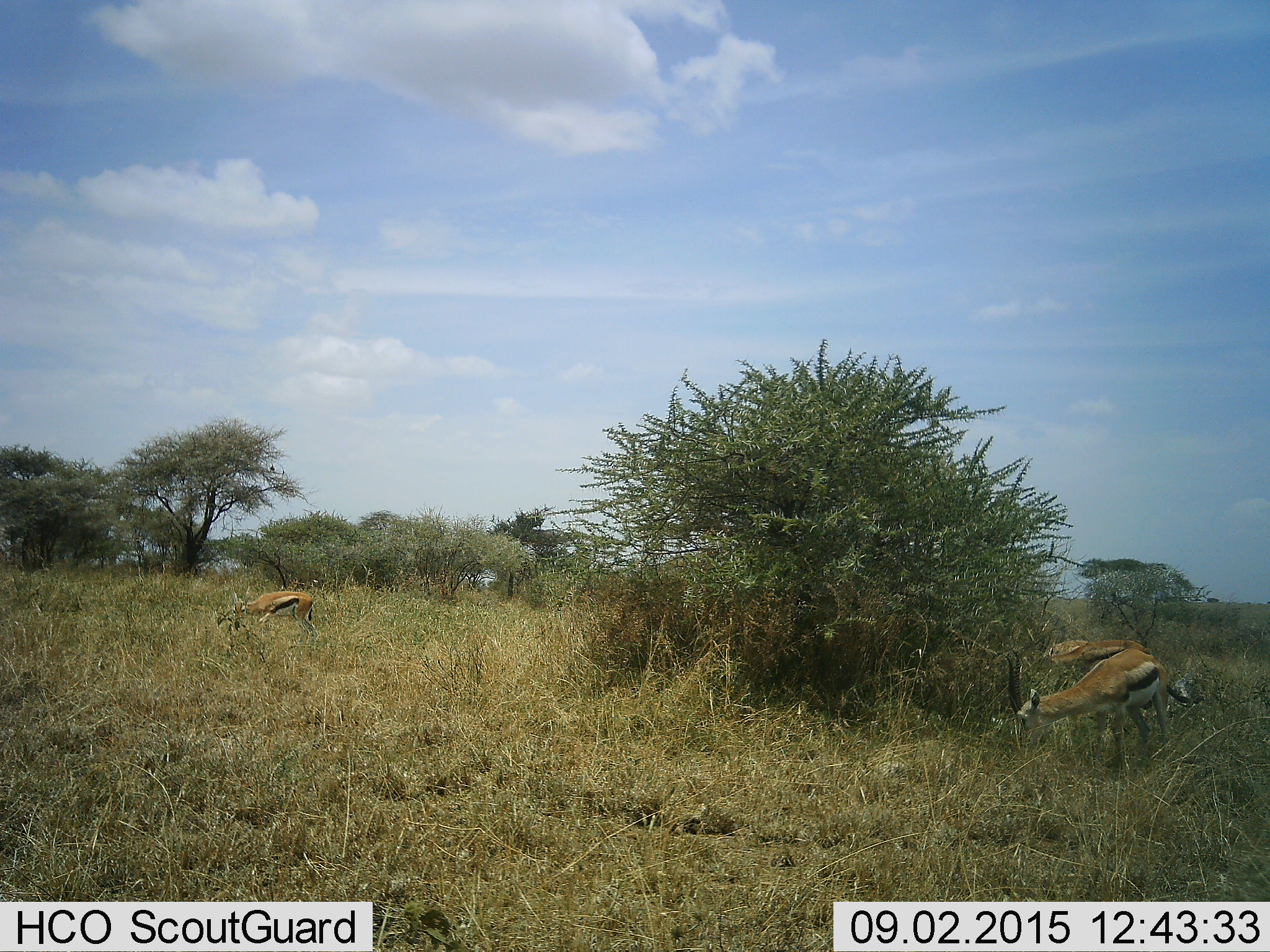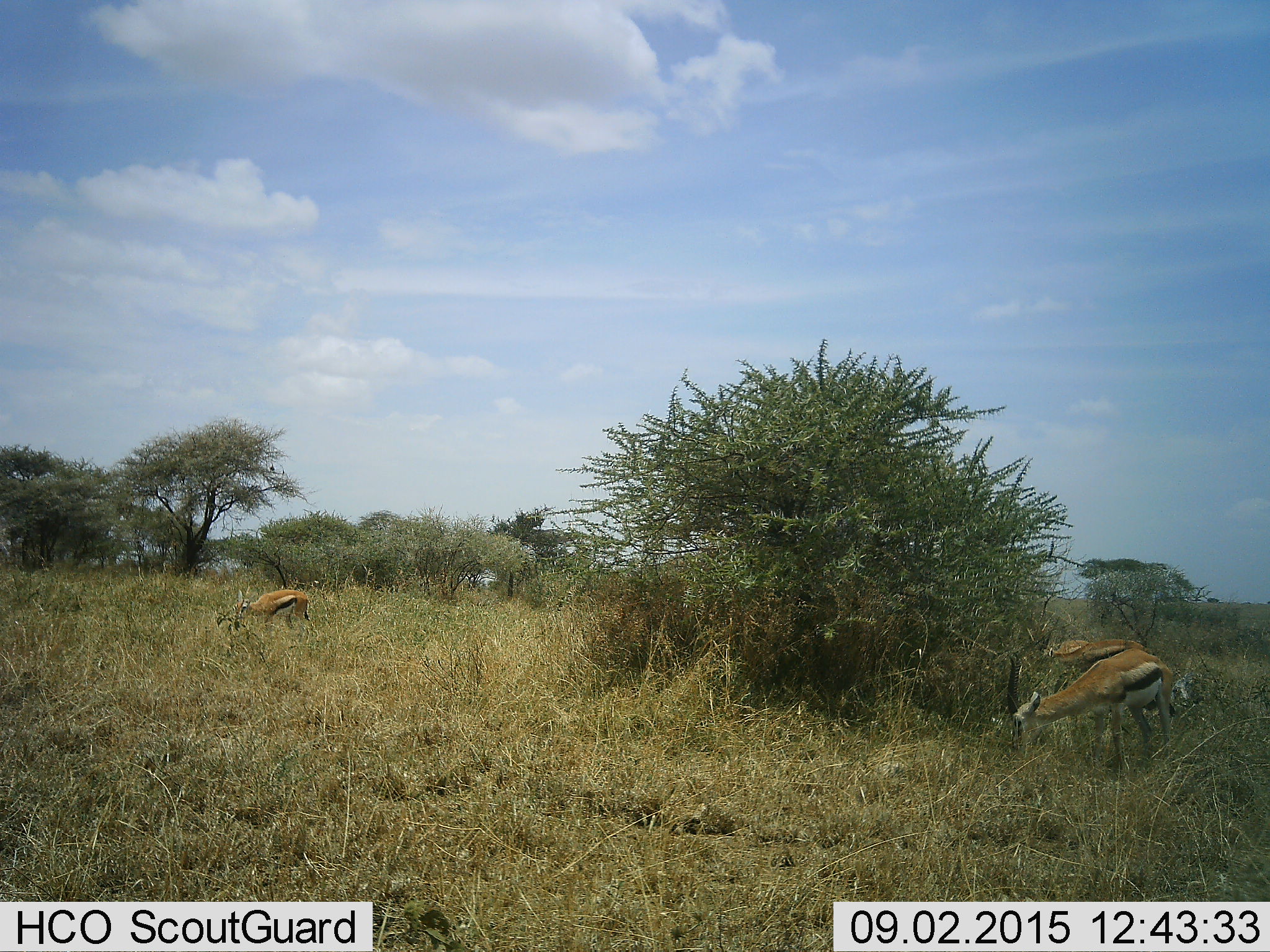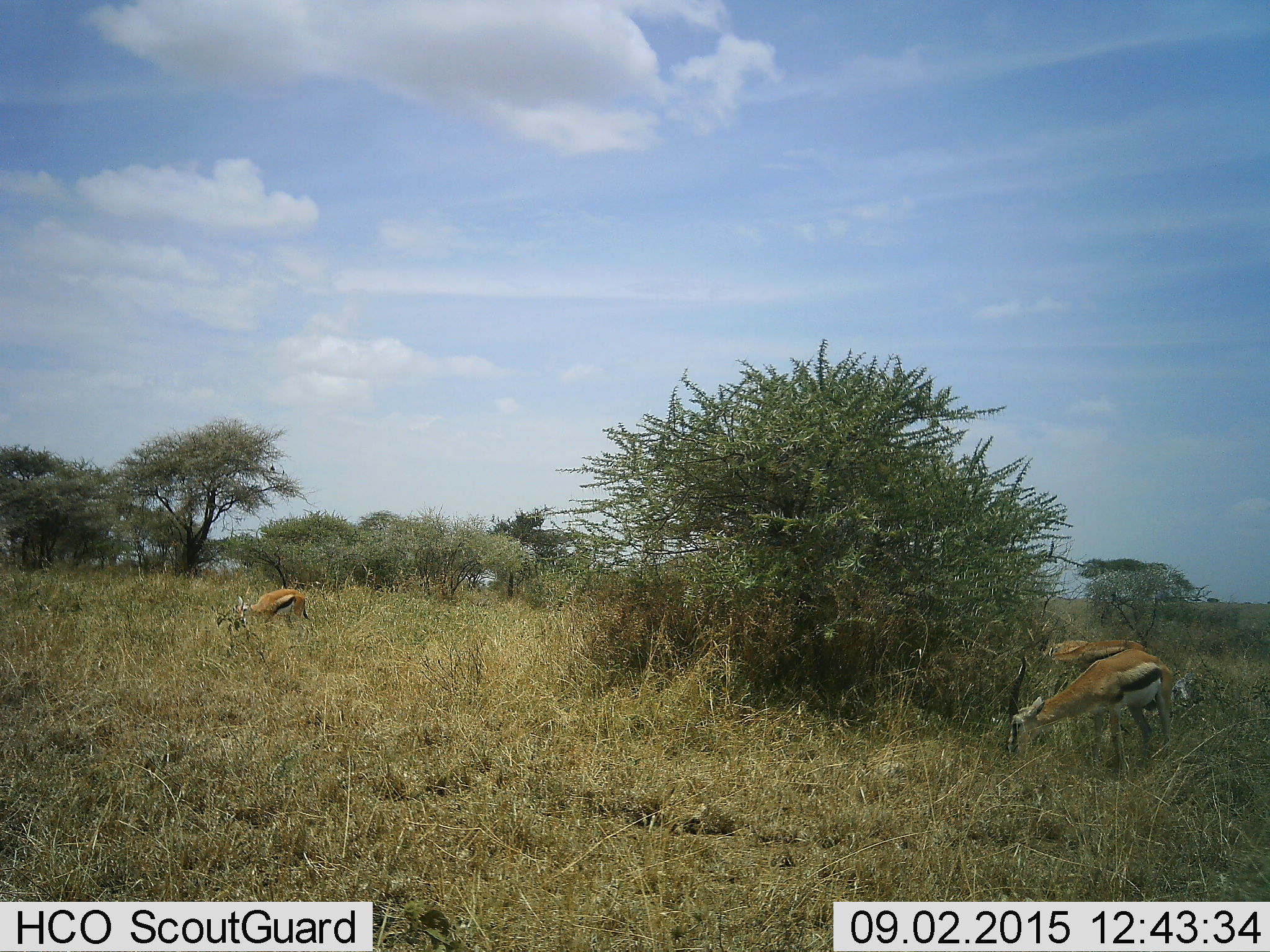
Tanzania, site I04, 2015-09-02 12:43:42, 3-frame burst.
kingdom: Animalia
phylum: Chordata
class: Mammalia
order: Artiodactyla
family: Bovidae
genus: Eudorcas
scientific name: Eudorcas thomsonii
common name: thomson's gazelle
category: gazellethomsons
Gazellethomsons (thomson's gazelle) (Eudorcas thomsonii), count 3. Behavior (volunteer vote fractions): standing 0%, resting 0%, moving 12%, interacting 0%. Young present (vote fraction): 0%. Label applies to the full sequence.